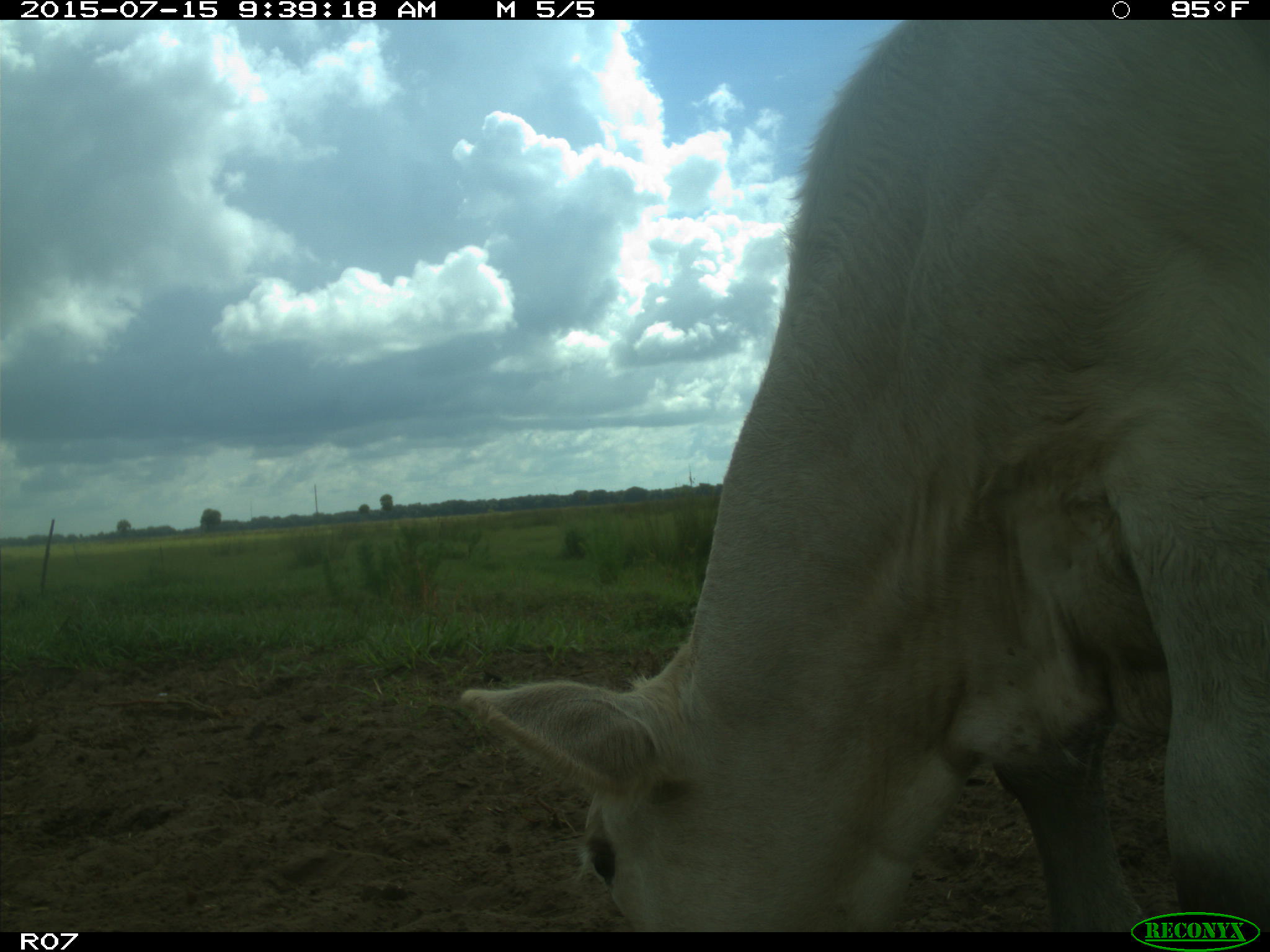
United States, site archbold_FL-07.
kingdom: Animalia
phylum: Chordata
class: Mammalia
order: Artiodactyla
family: Bovidae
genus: Bos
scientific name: Bos taurus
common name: domestic cow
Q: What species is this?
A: Bos taurus (domestic cow).